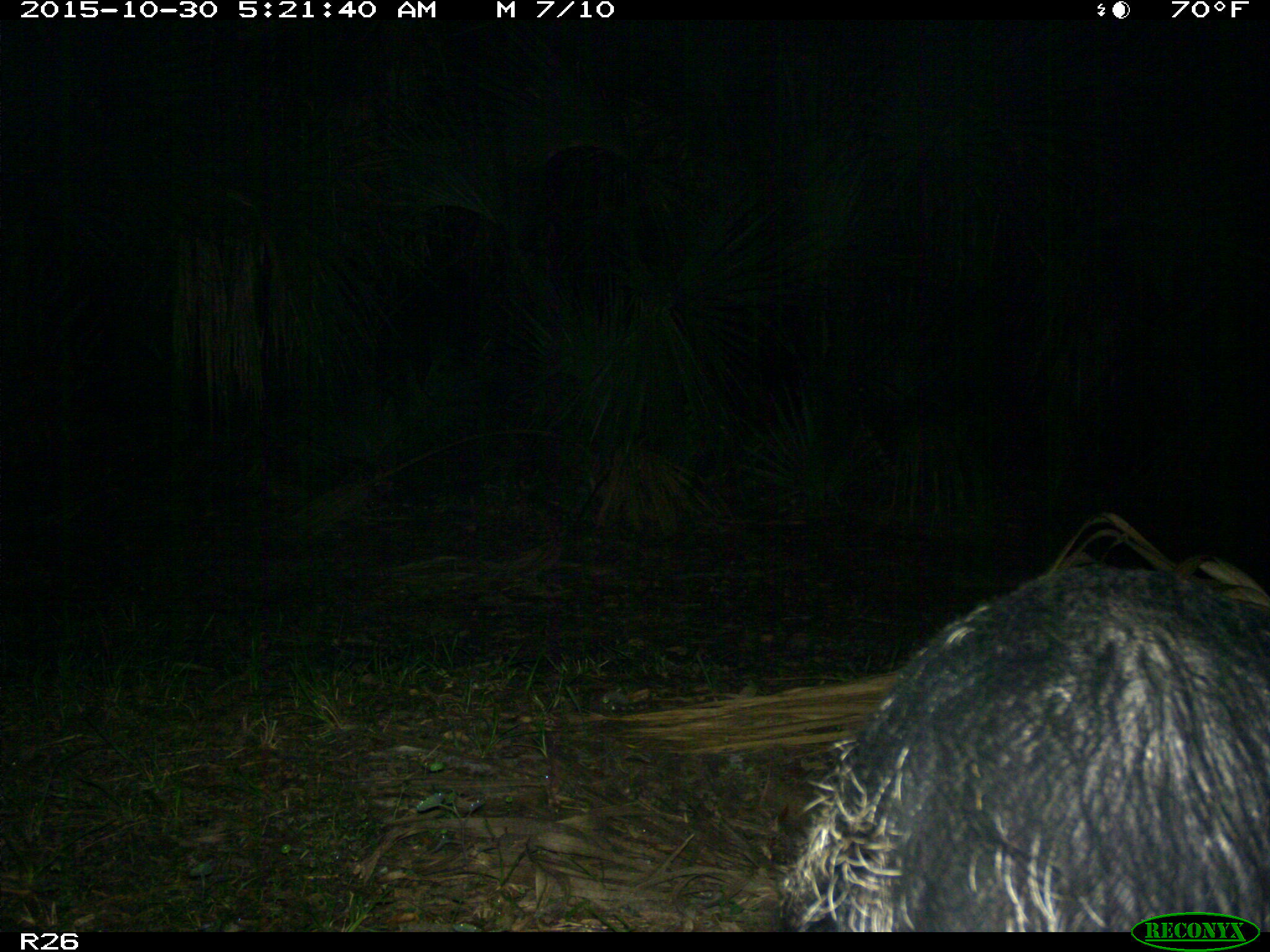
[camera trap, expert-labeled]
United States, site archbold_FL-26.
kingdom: Animalia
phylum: Chordata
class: Mammalia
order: Artiodactyla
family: Suidae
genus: Sus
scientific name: Sus scrofa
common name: wild boar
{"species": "Sus scrofa (wild boar)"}